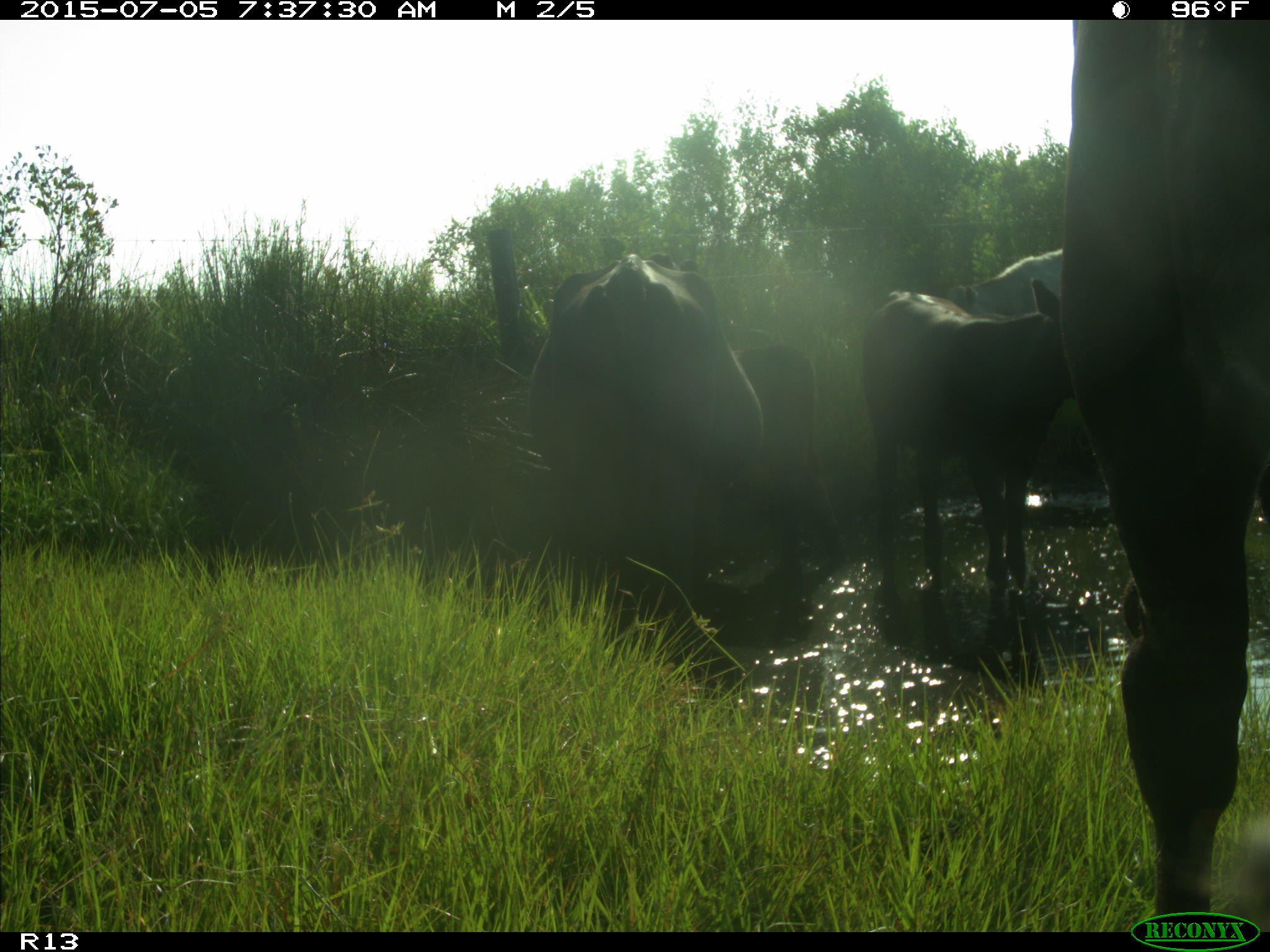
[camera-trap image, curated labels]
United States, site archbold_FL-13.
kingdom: Animalia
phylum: Chordata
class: Mammalia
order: Artiodactyla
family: Bovidae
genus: Bos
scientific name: Bos taurus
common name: domestic cow